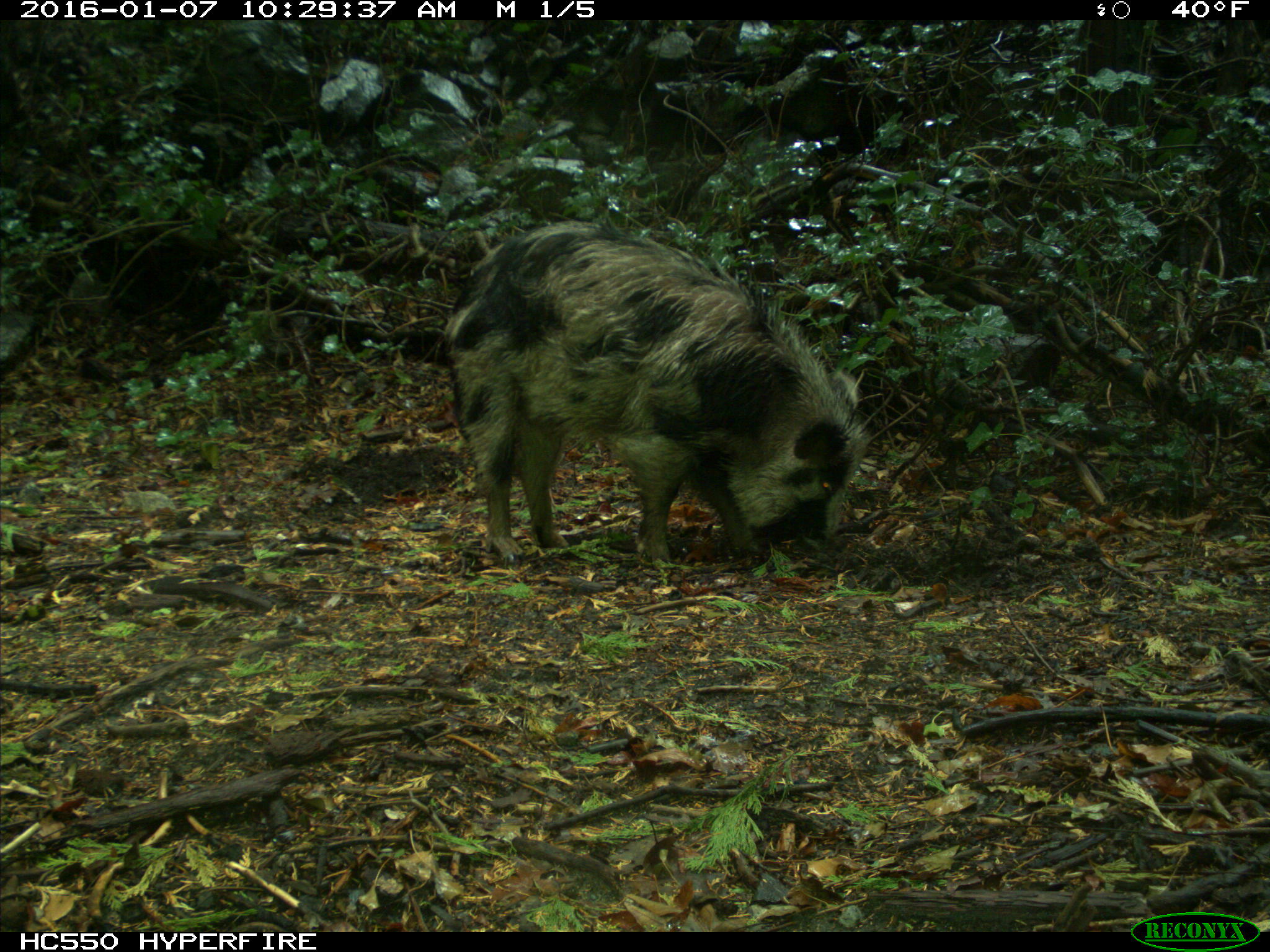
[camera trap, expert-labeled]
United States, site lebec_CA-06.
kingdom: Animalia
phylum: Chordata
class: Mammalia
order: Artiodactyla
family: Suidae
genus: Sus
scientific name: Sus scrofa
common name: wild boar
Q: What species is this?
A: Sus scrofa (wild boar).